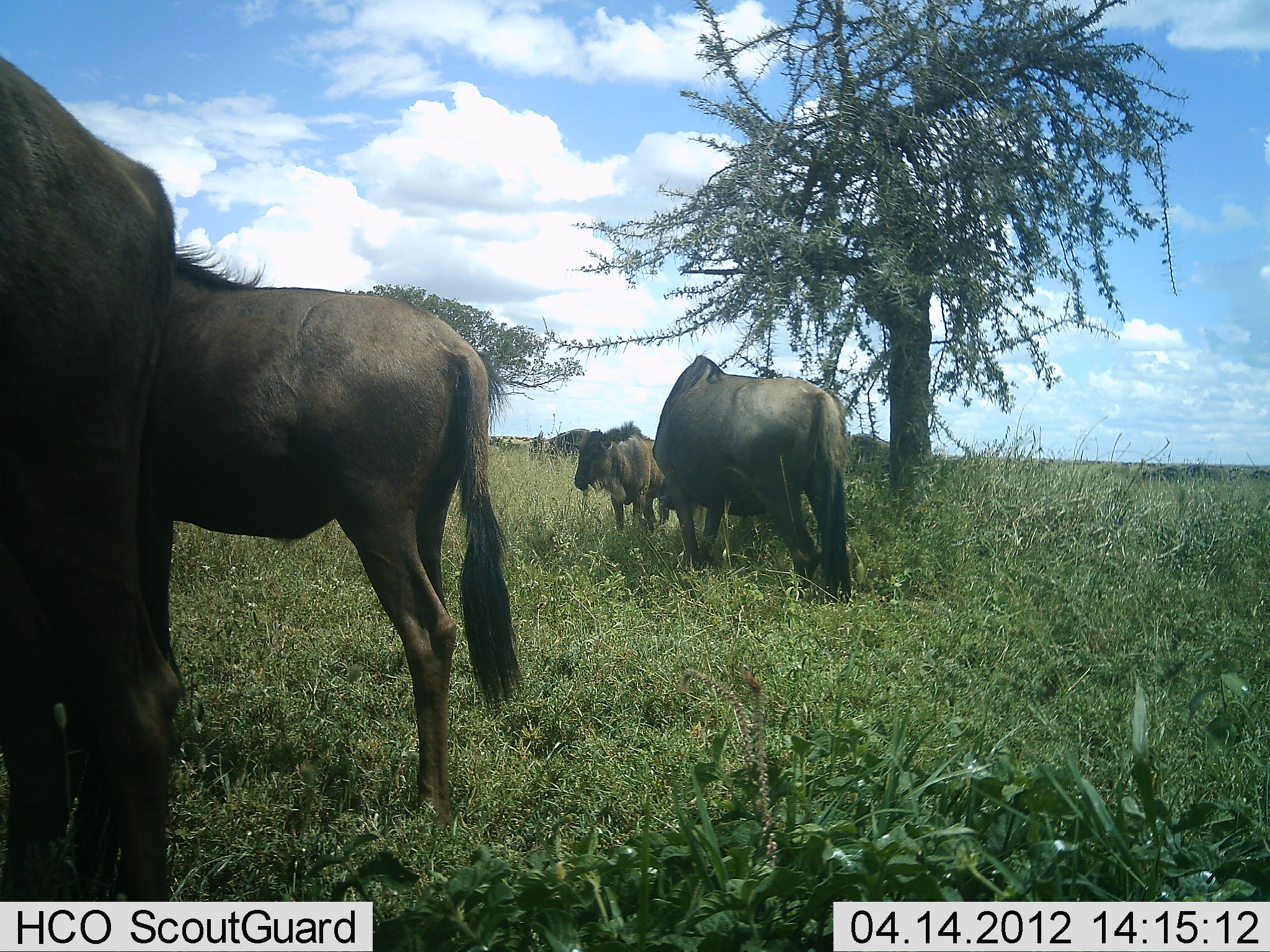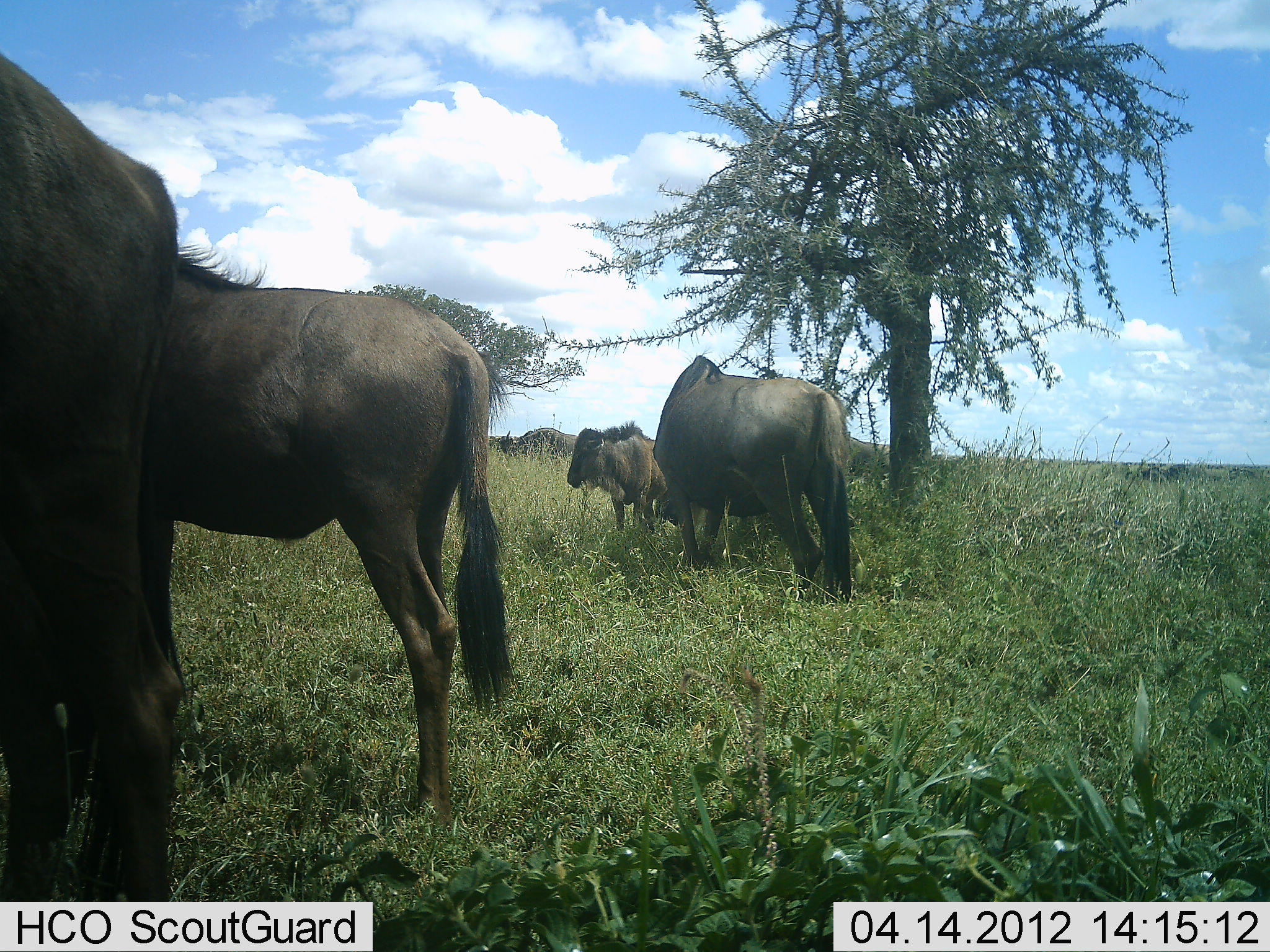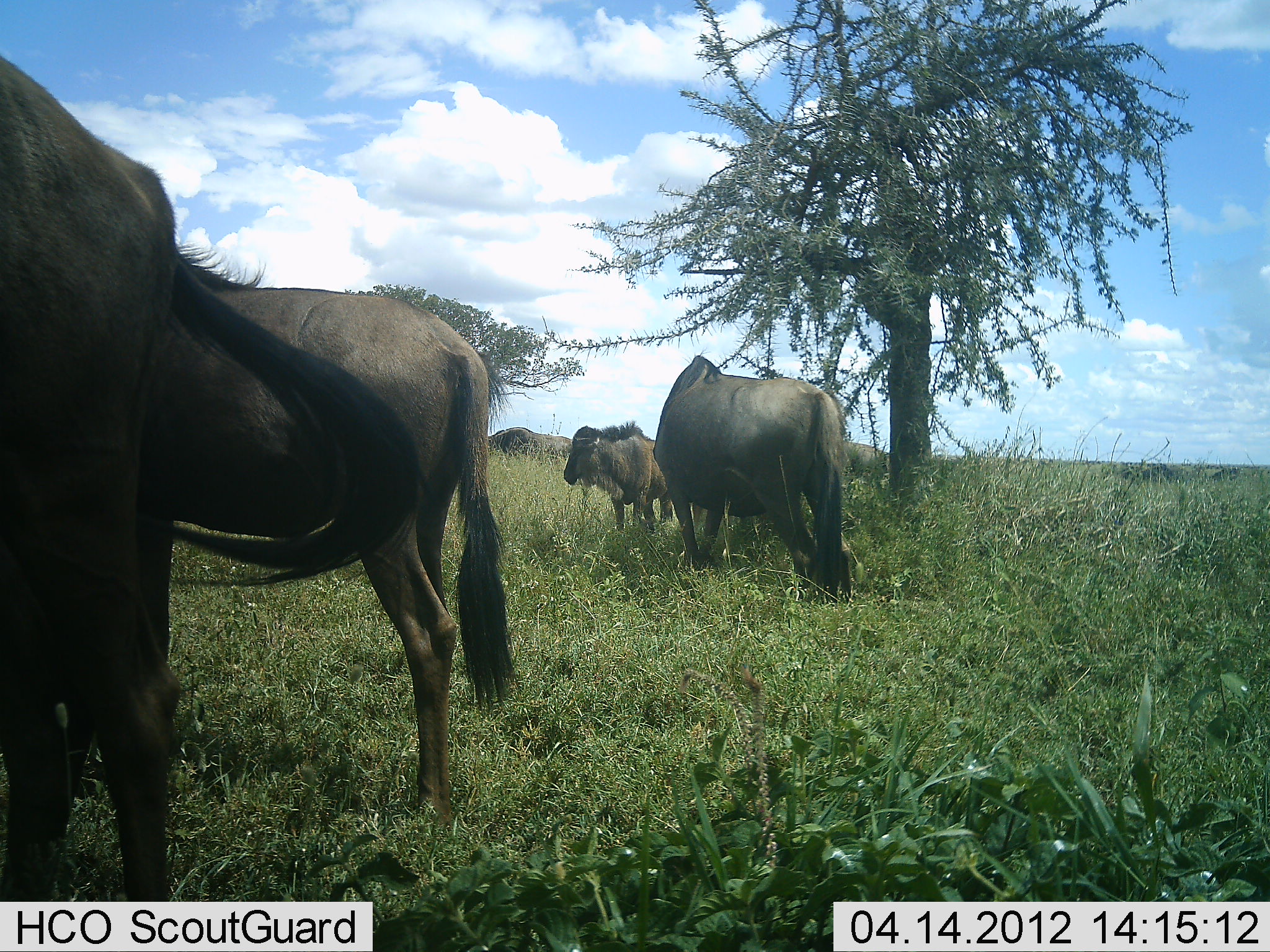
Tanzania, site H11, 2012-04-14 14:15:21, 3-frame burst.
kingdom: Animalia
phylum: Chordata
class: Mammalia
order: Artiodactyla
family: Bovidae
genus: Connochaetes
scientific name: Connochaetes taurinus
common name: blue wildebeest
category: wildebeest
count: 9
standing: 96%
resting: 4%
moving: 70%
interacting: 9%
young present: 26%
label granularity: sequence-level